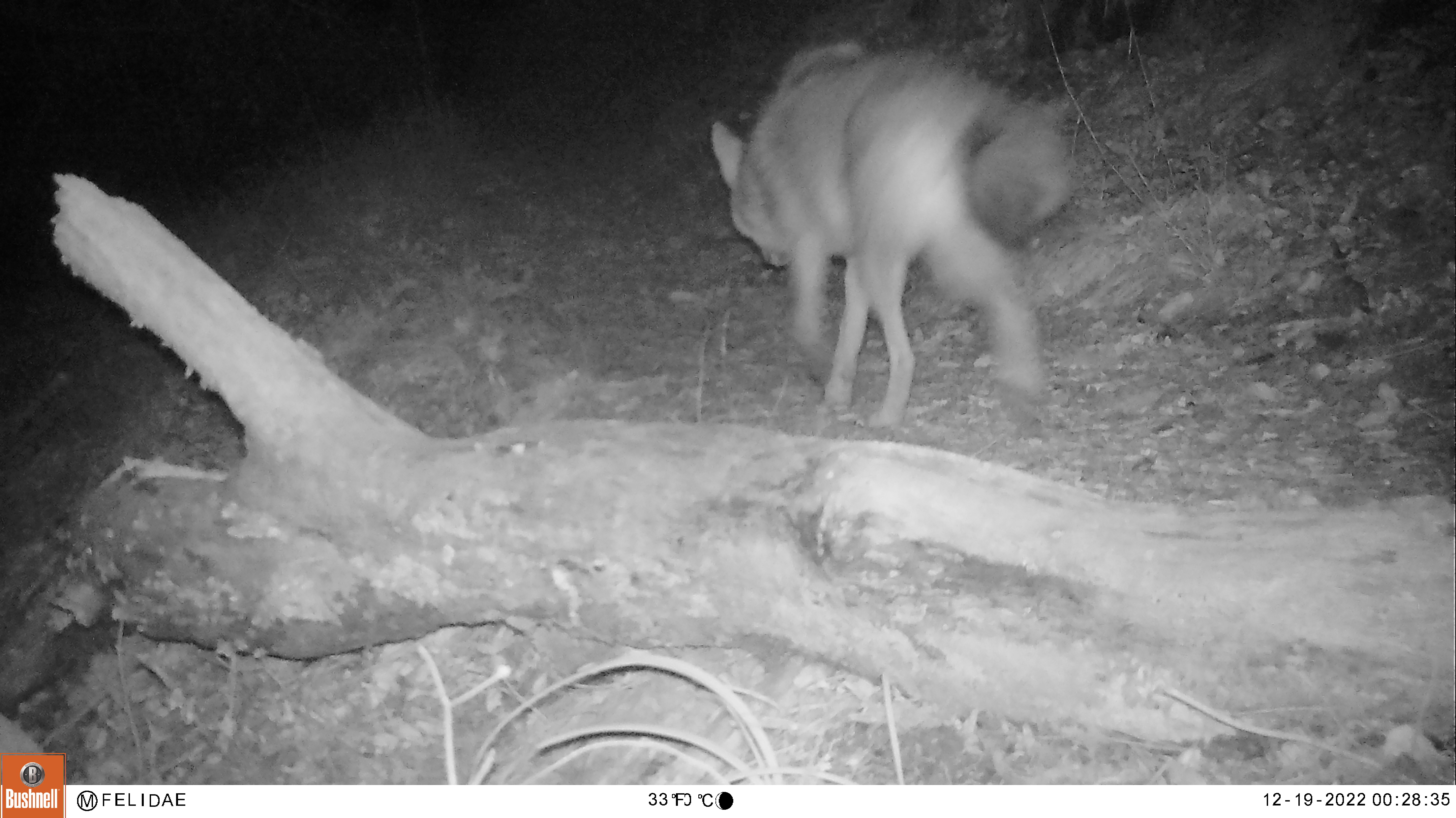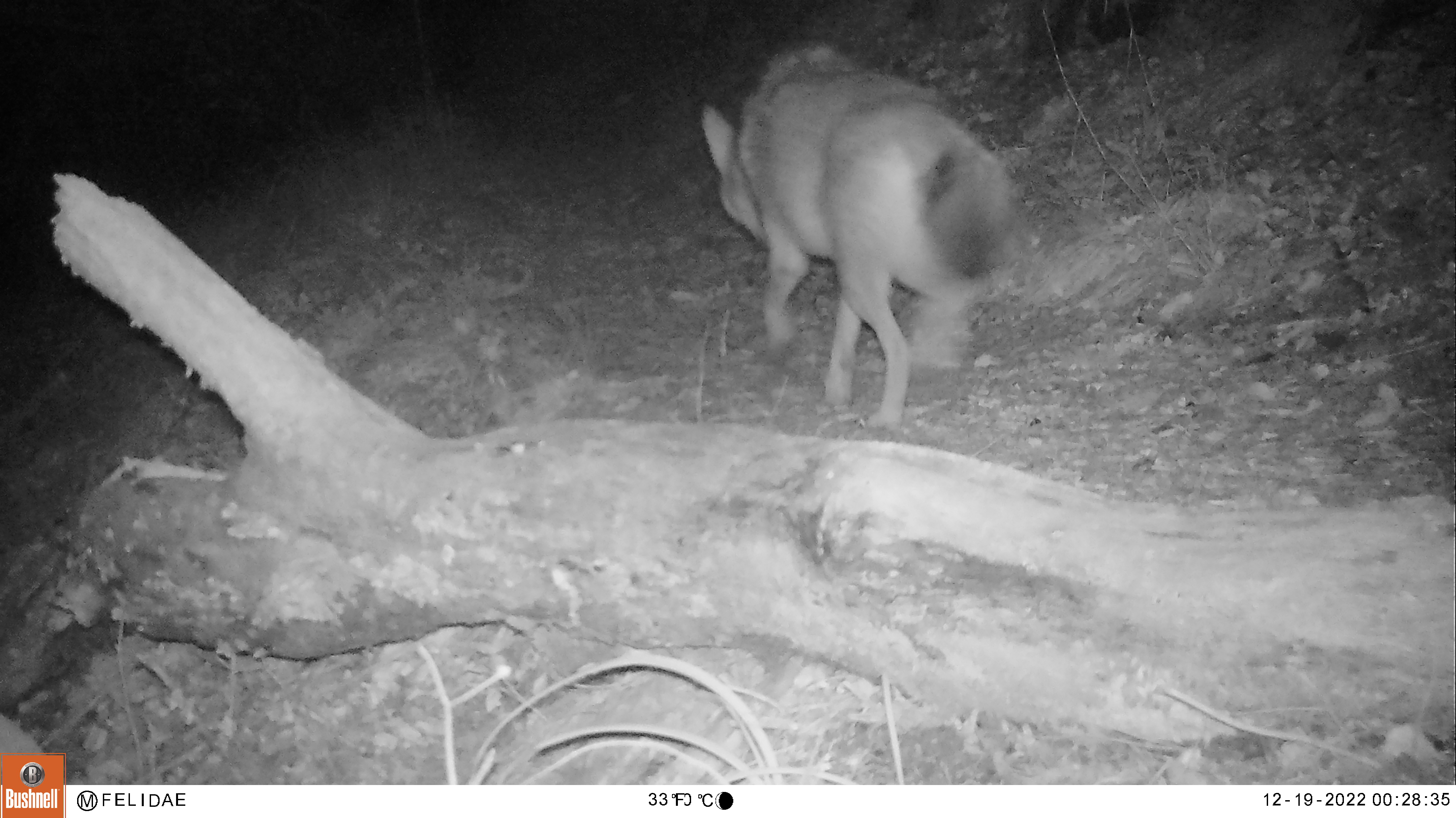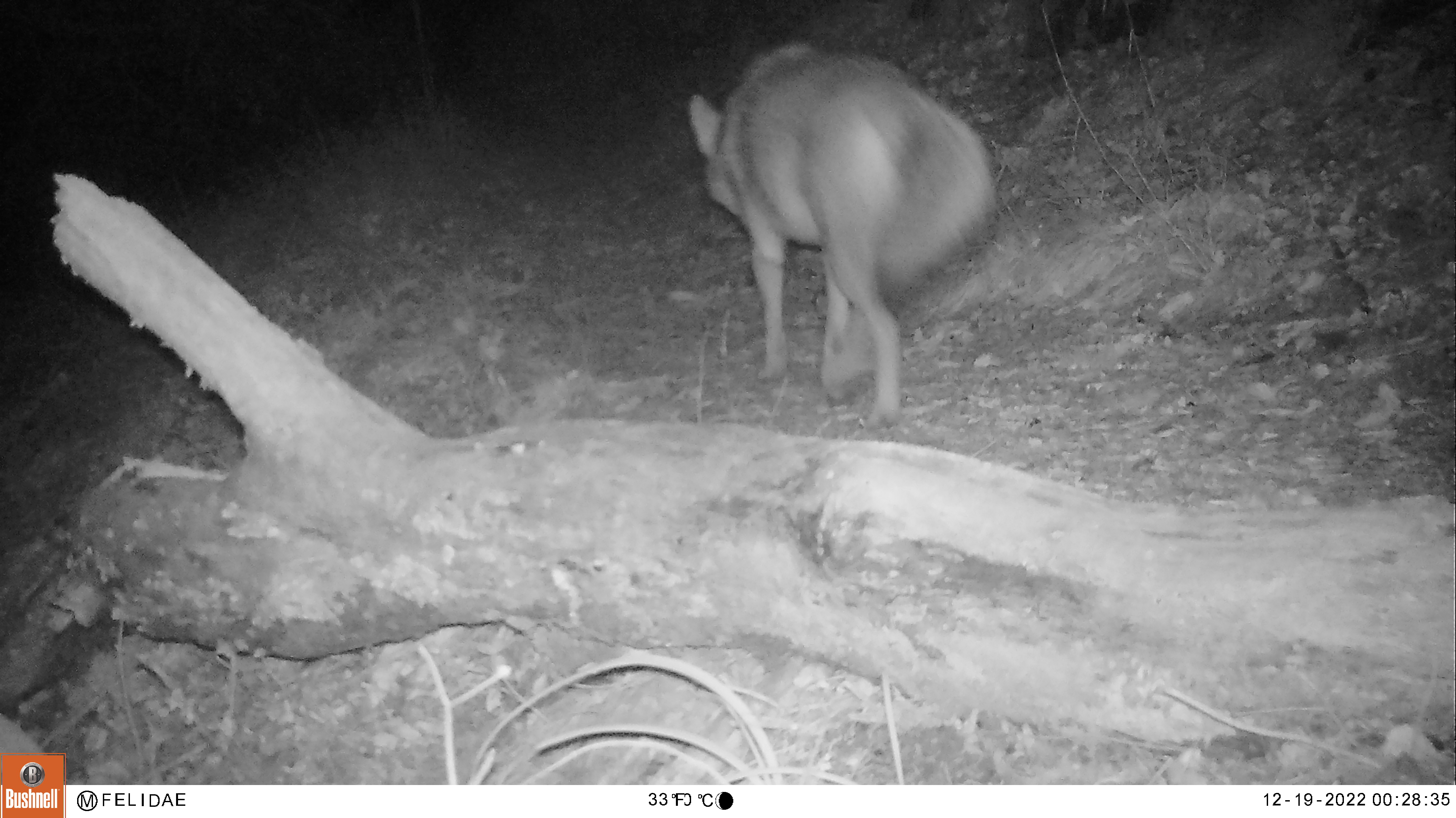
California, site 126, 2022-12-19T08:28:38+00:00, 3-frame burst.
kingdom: Animalia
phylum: Chordata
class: Mammalia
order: Carnivora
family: Canidae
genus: Canis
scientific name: Canis latrans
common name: coyote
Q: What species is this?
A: Coyote (Canis latrans).